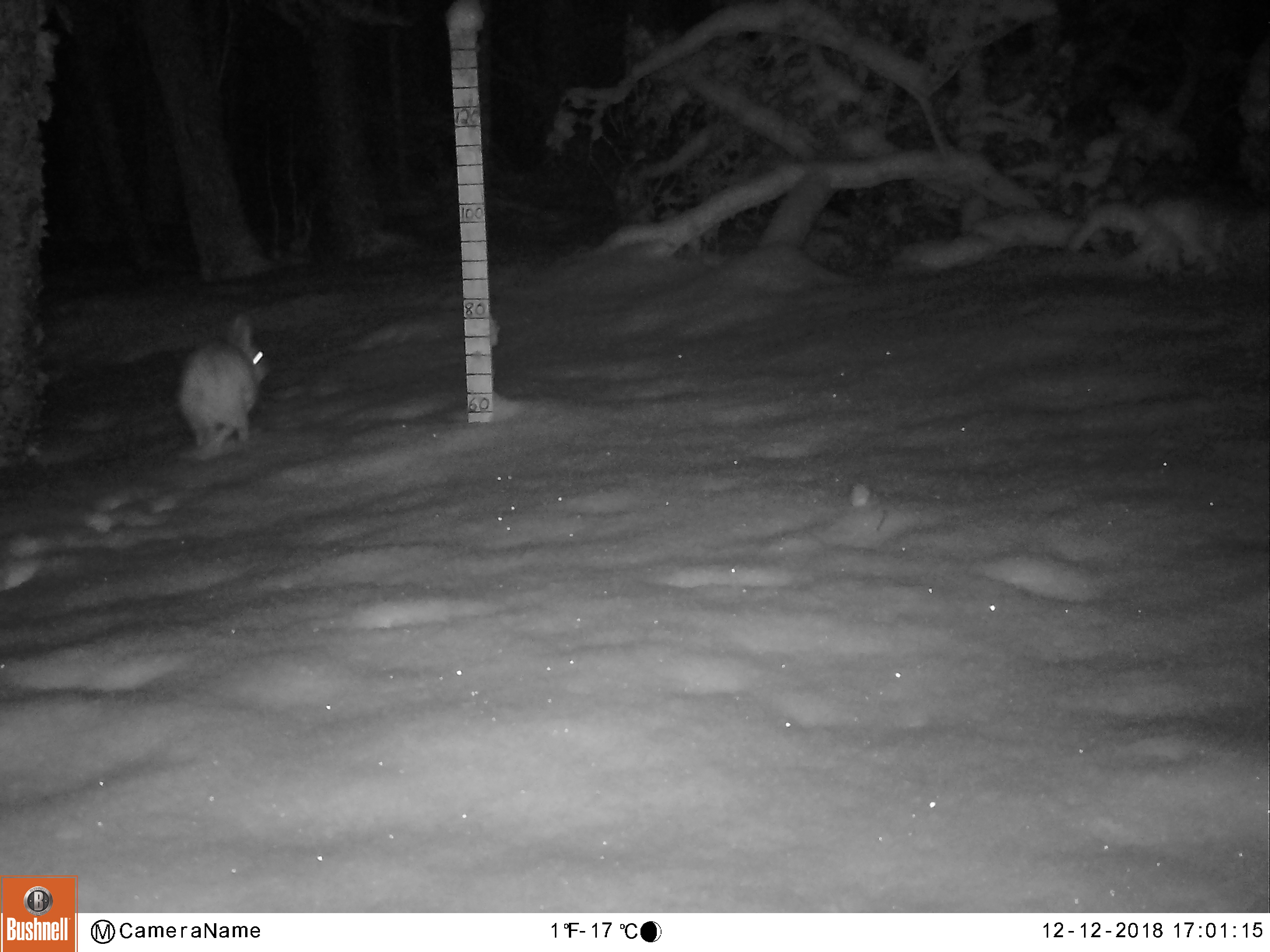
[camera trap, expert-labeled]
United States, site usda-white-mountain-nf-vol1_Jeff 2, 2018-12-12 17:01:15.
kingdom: Animalia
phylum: Chordata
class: Mammalia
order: Lagomorpha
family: Leporidae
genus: Lepus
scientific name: Lepus americanus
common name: snowshoe hare